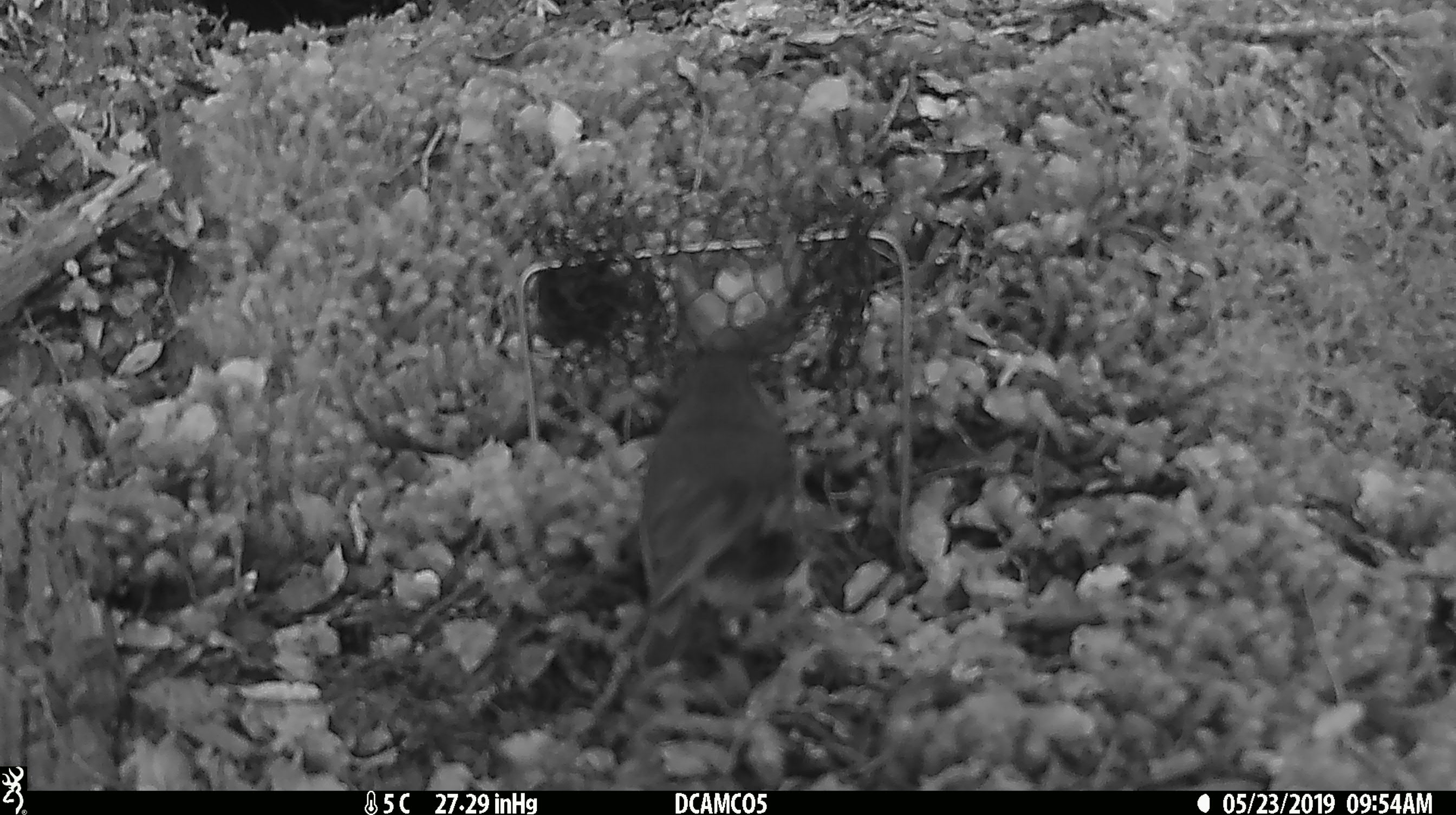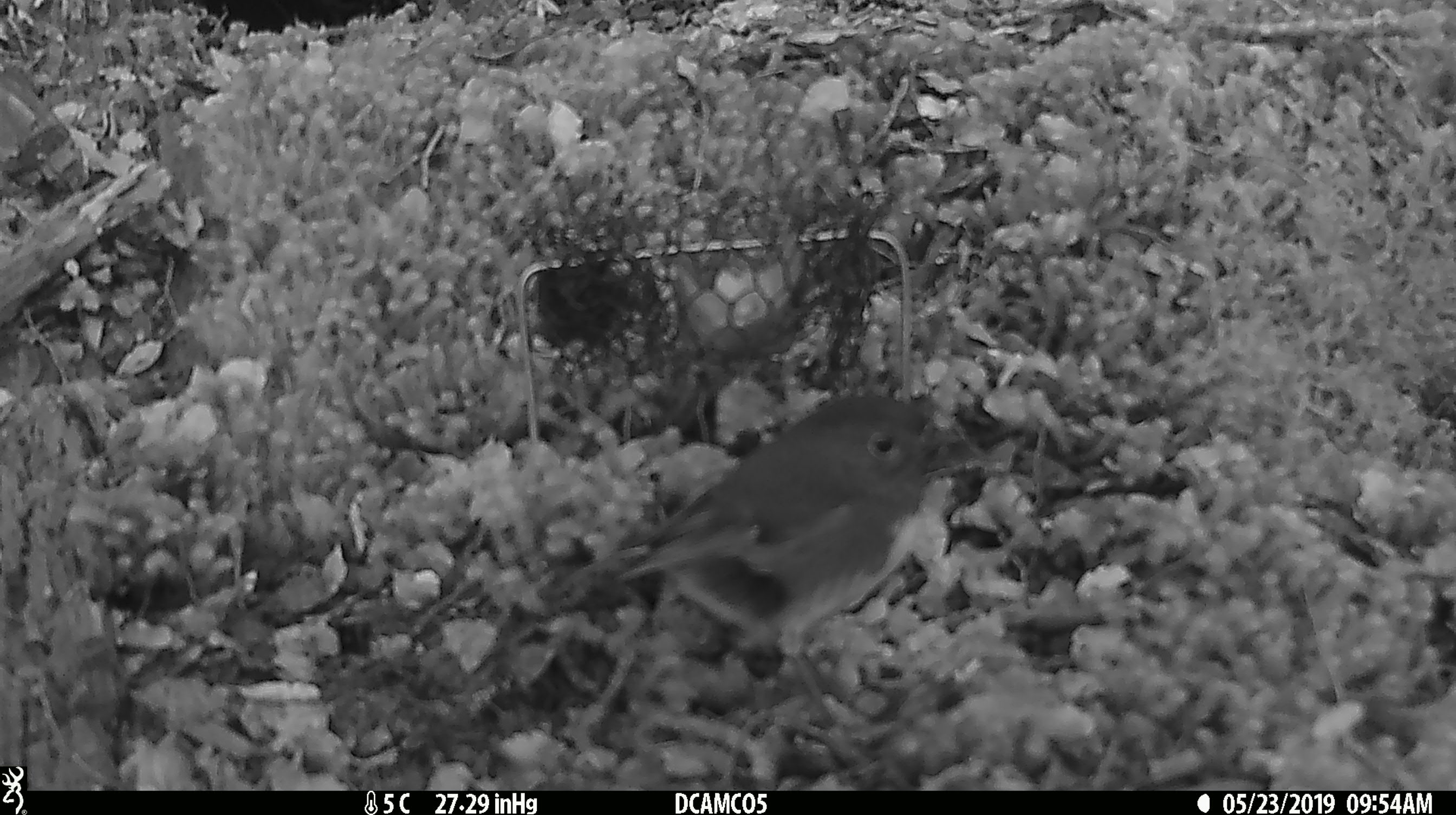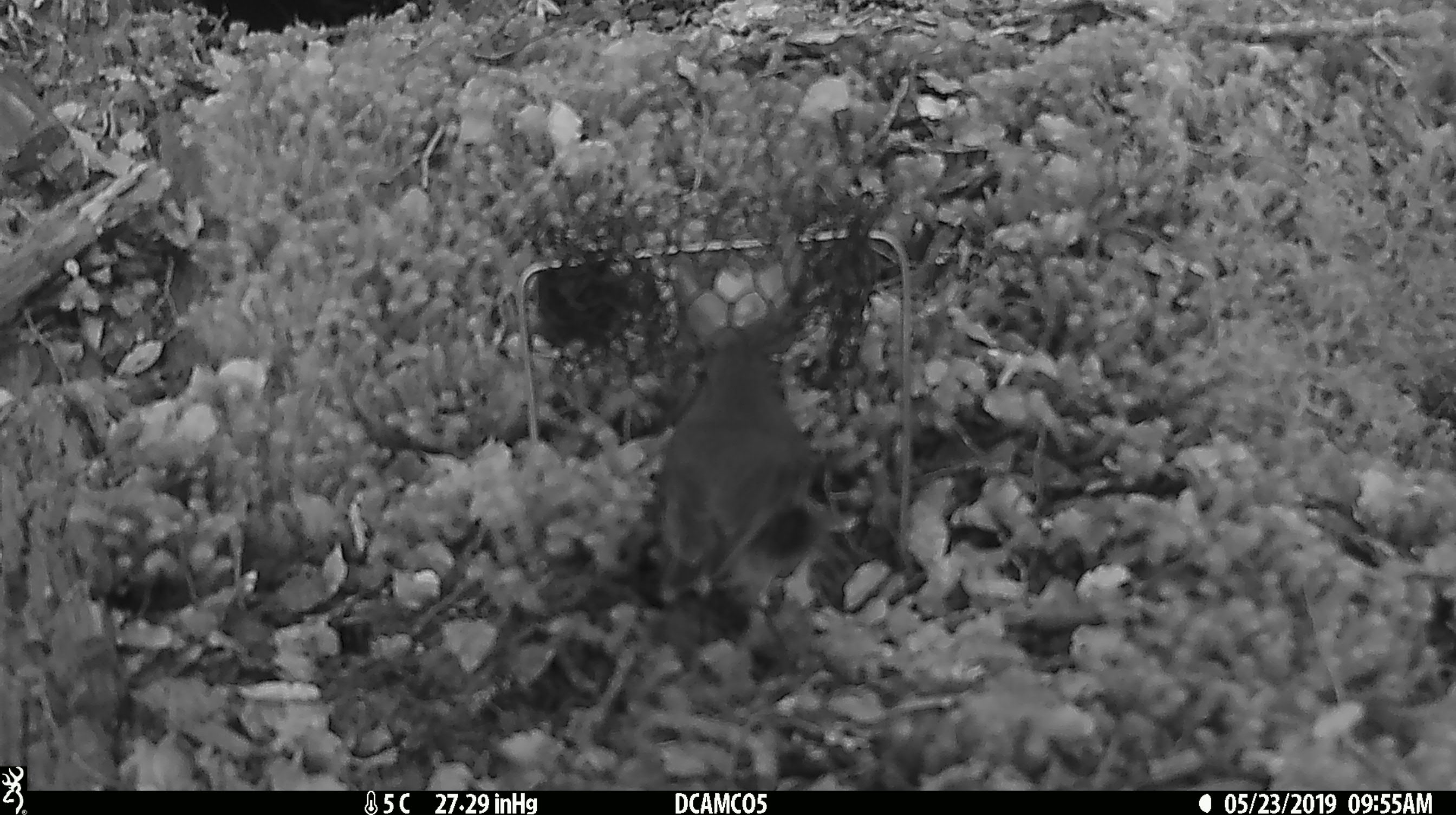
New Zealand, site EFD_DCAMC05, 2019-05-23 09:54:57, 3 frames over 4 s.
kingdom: Animalia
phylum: Chordata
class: Aves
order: Passeriformes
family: Petroicidae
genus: Petroica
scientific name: Petroica australis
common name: new zealand robin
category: robin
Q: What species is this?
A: Robin (new zealand robin) (Petroica australis).